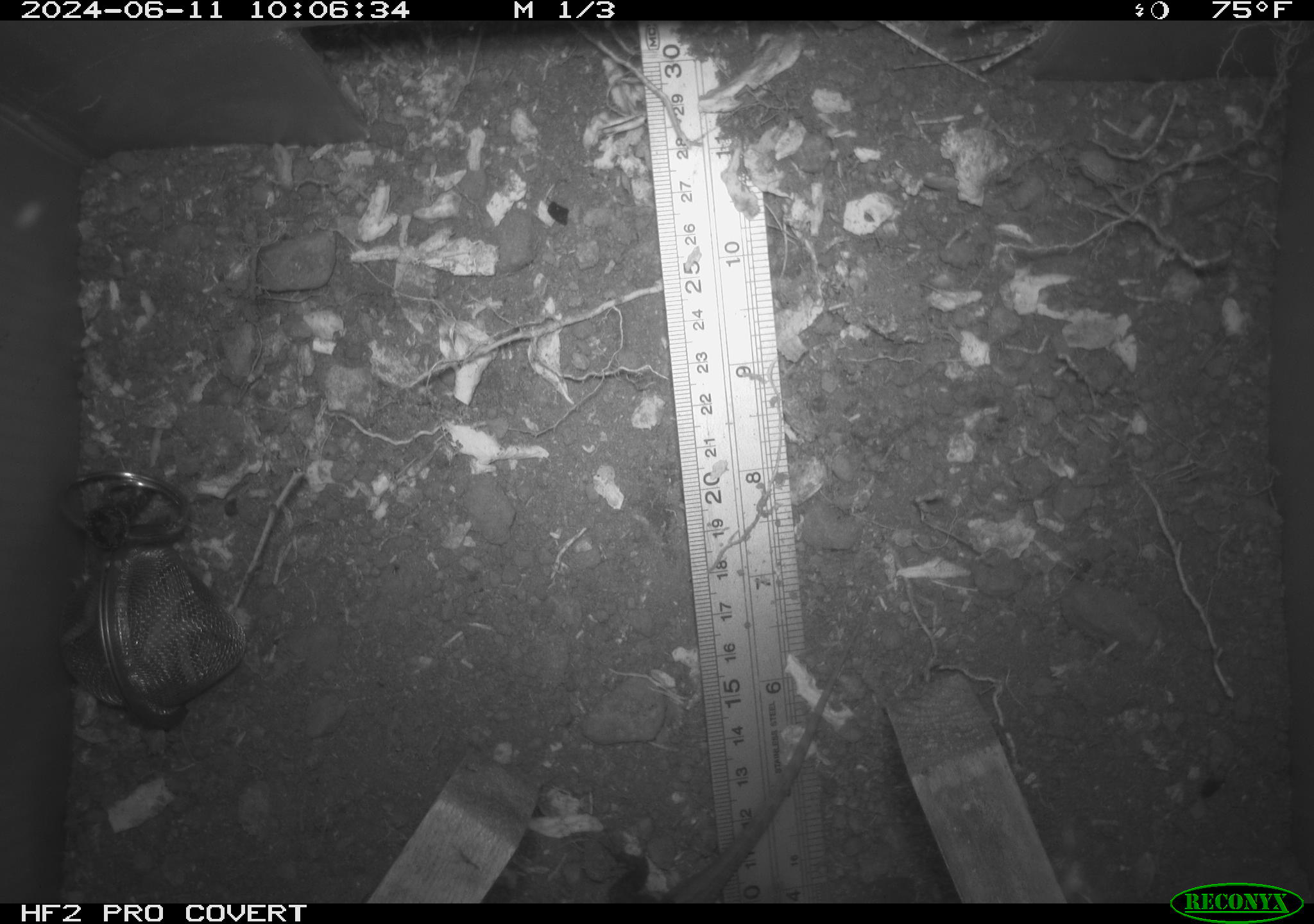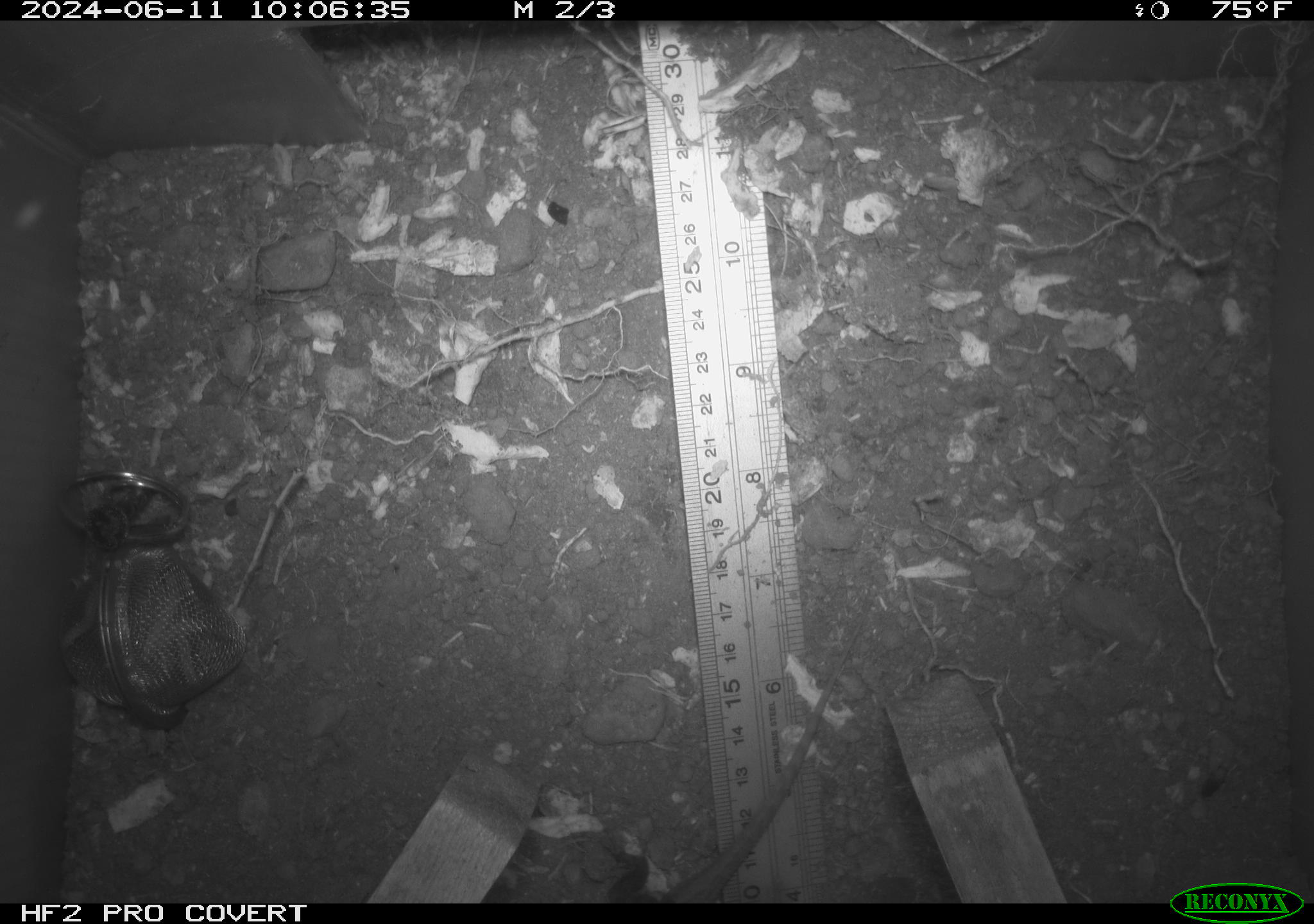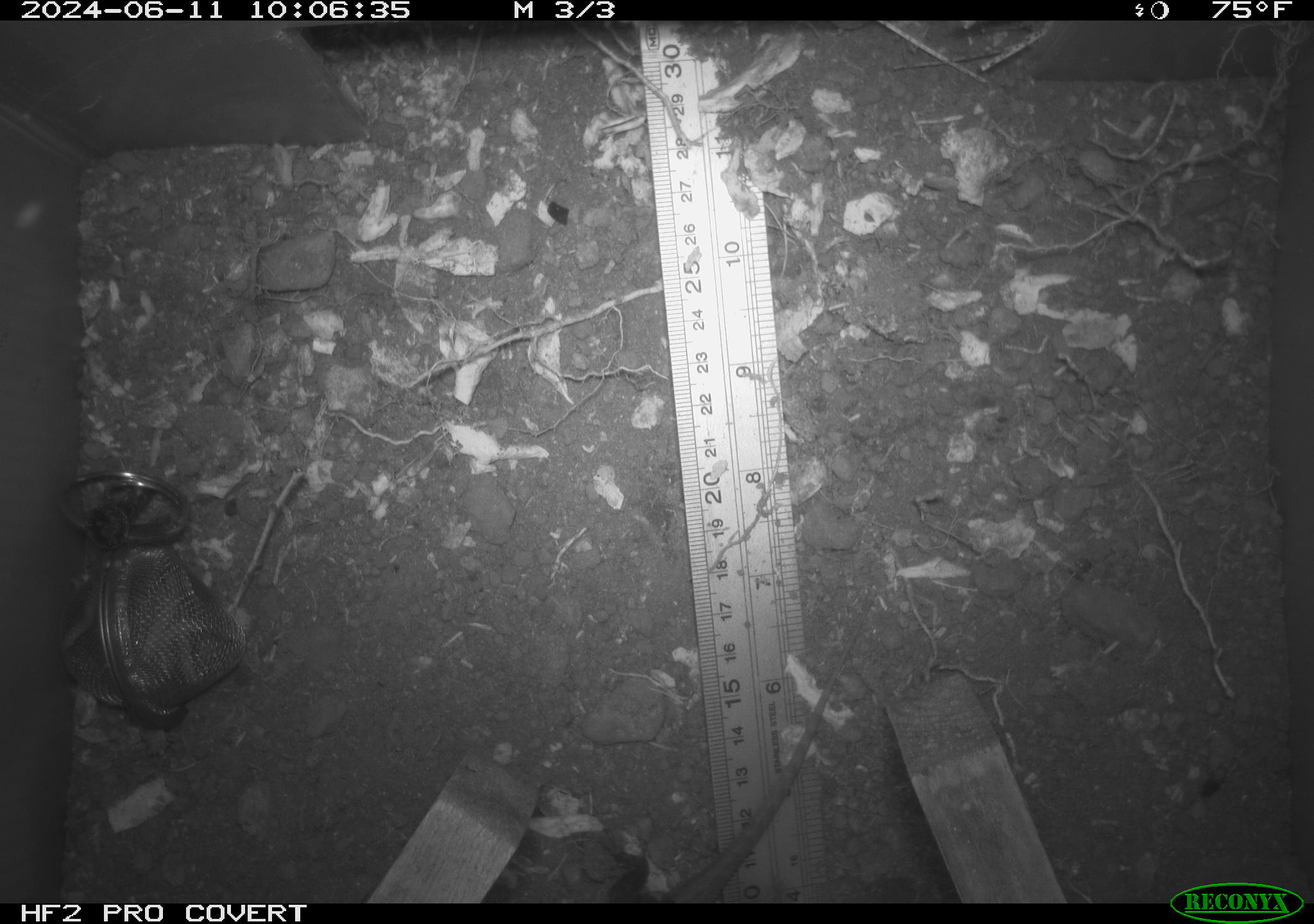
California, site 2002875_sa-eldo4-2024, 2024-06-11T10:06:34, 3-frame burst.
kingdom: Animalia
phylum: Chordata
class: Reptilia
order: Squamata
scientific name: Squamata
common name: lizards and snakes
Lizards and snakes (Squamata).